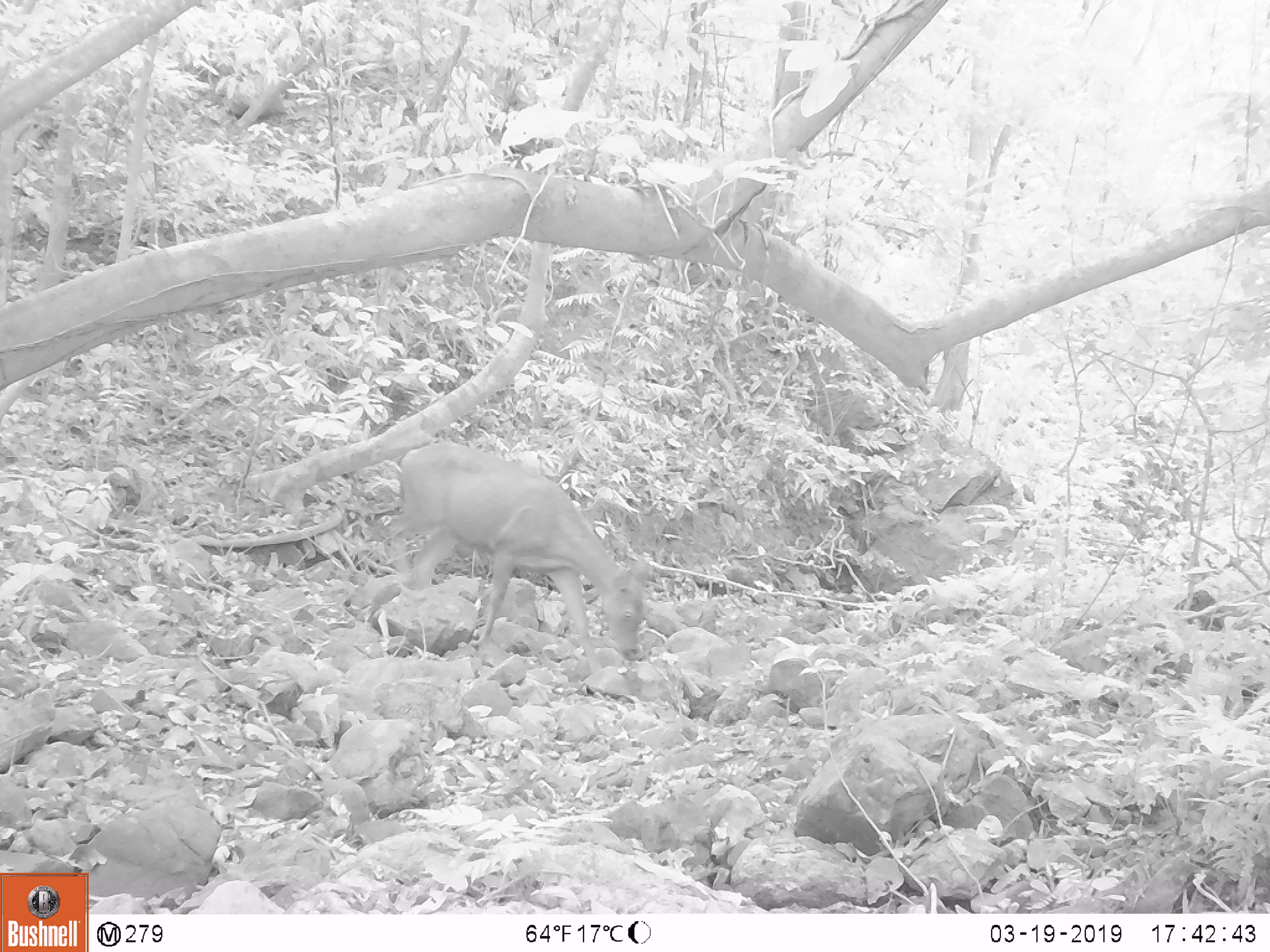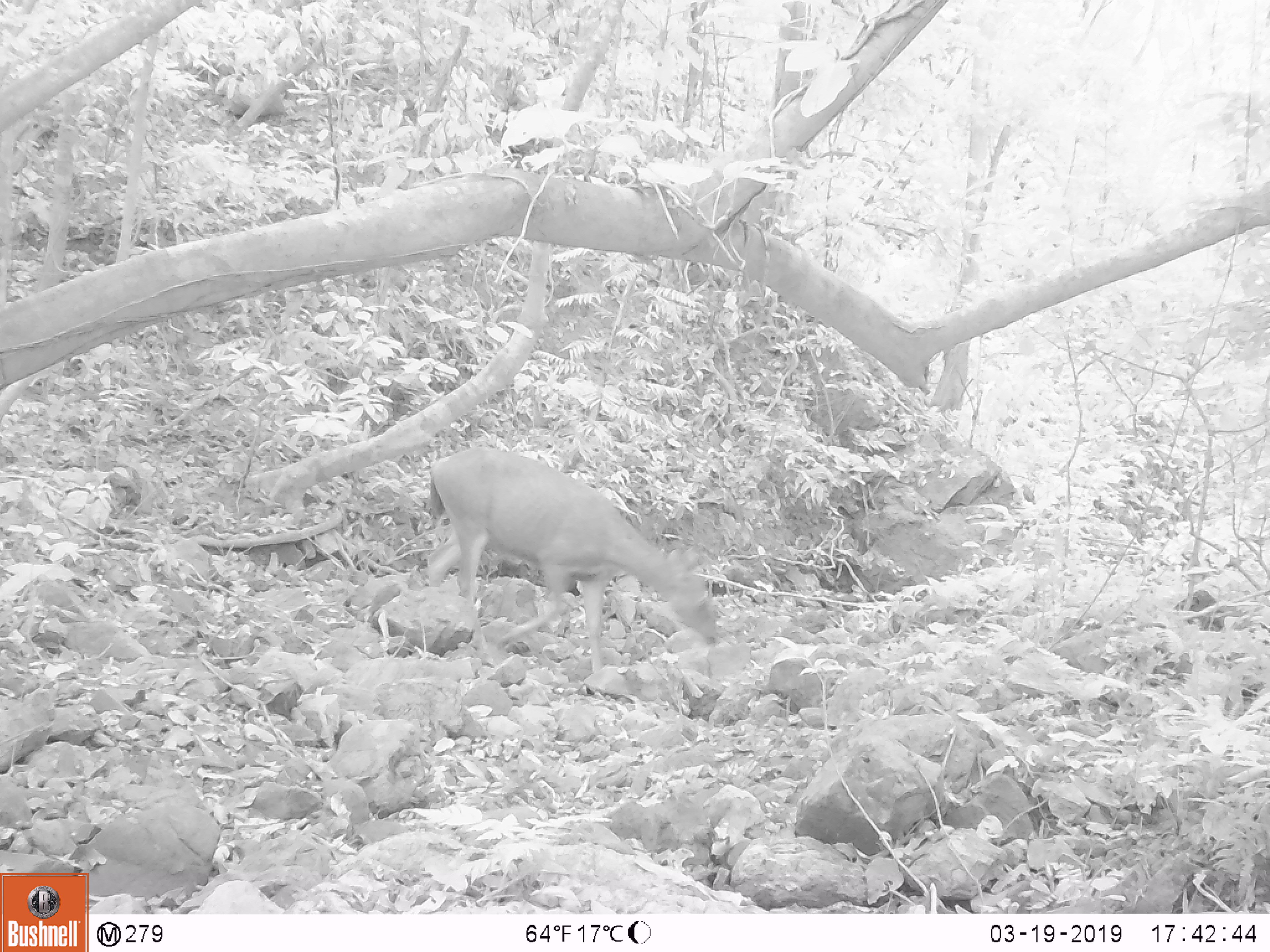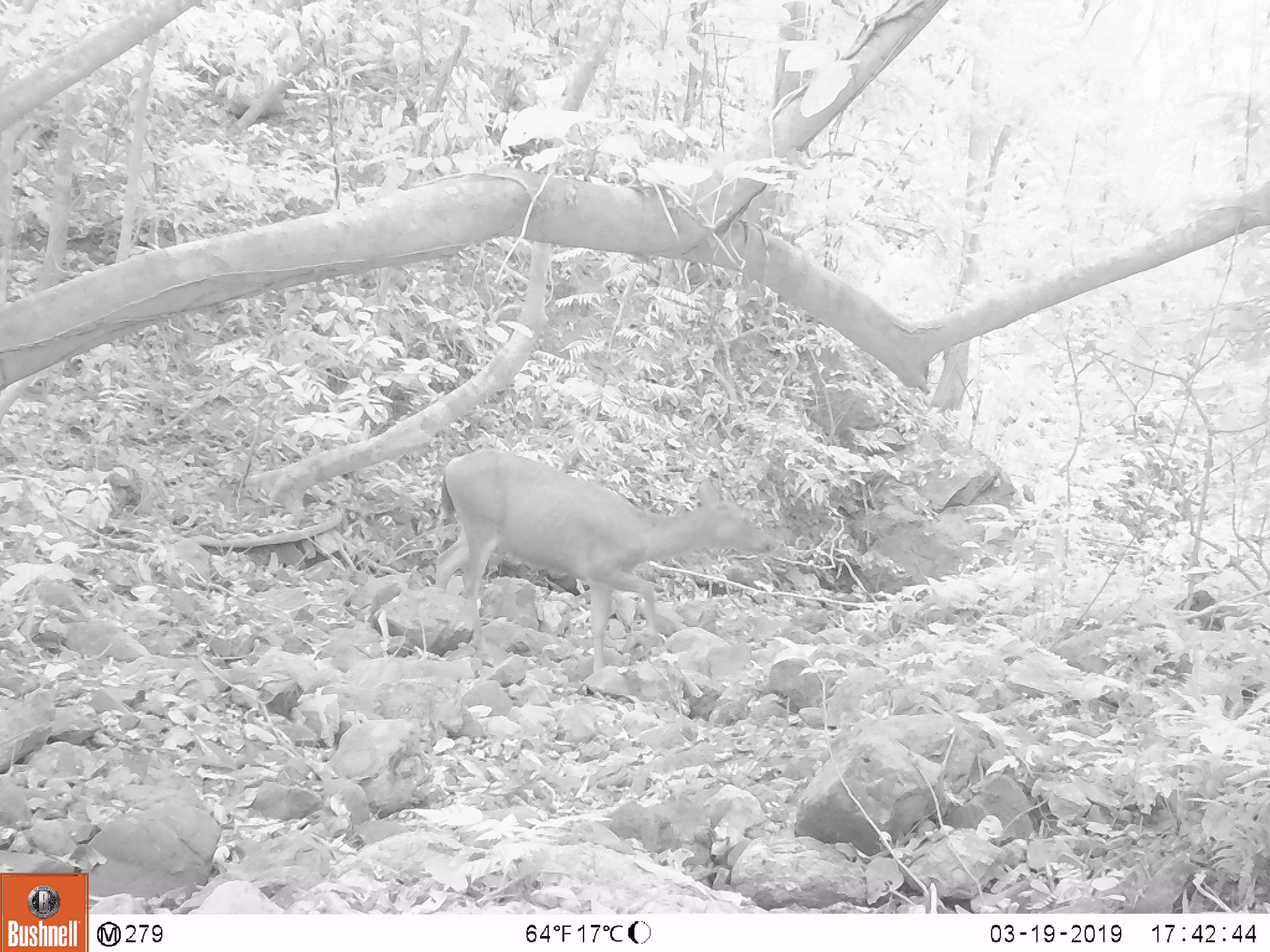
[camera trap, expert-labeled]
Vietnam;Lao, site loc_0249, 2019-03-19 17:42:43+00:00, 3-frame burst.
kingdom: Animalia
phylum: Chordata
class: Mammalia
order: Artiodactyla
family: Cervidae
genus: Rusa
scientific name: Rusa unicolor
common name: sambar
Sambar (Rusa unicolor). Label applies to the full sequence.